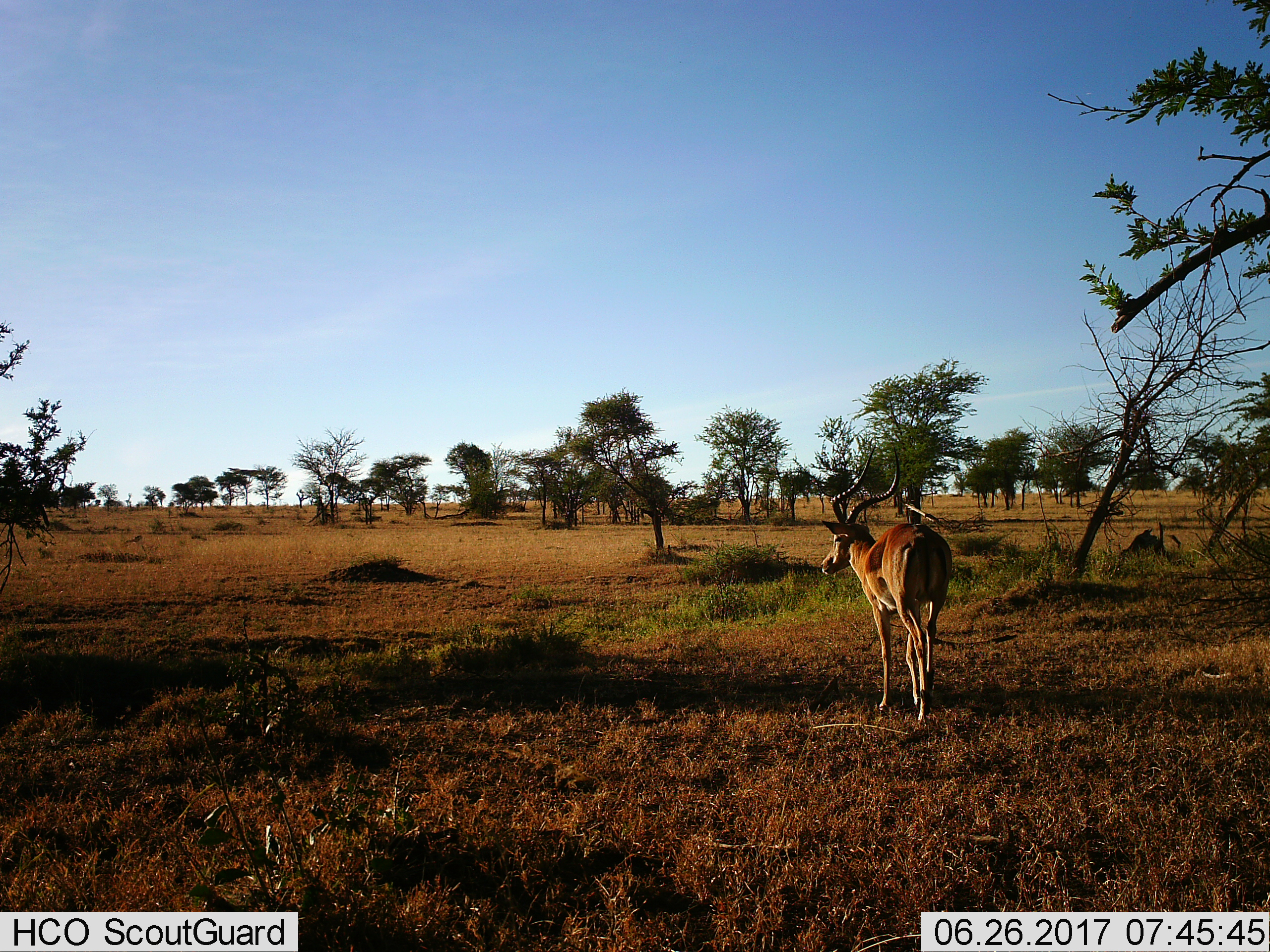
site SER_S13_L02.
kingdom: Animalia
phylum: Chordata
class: Mammalia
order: Artiodactyla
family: Bovidae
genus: Aepyceros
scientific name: Aepyceros melampus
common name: impala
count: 1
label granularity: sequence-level